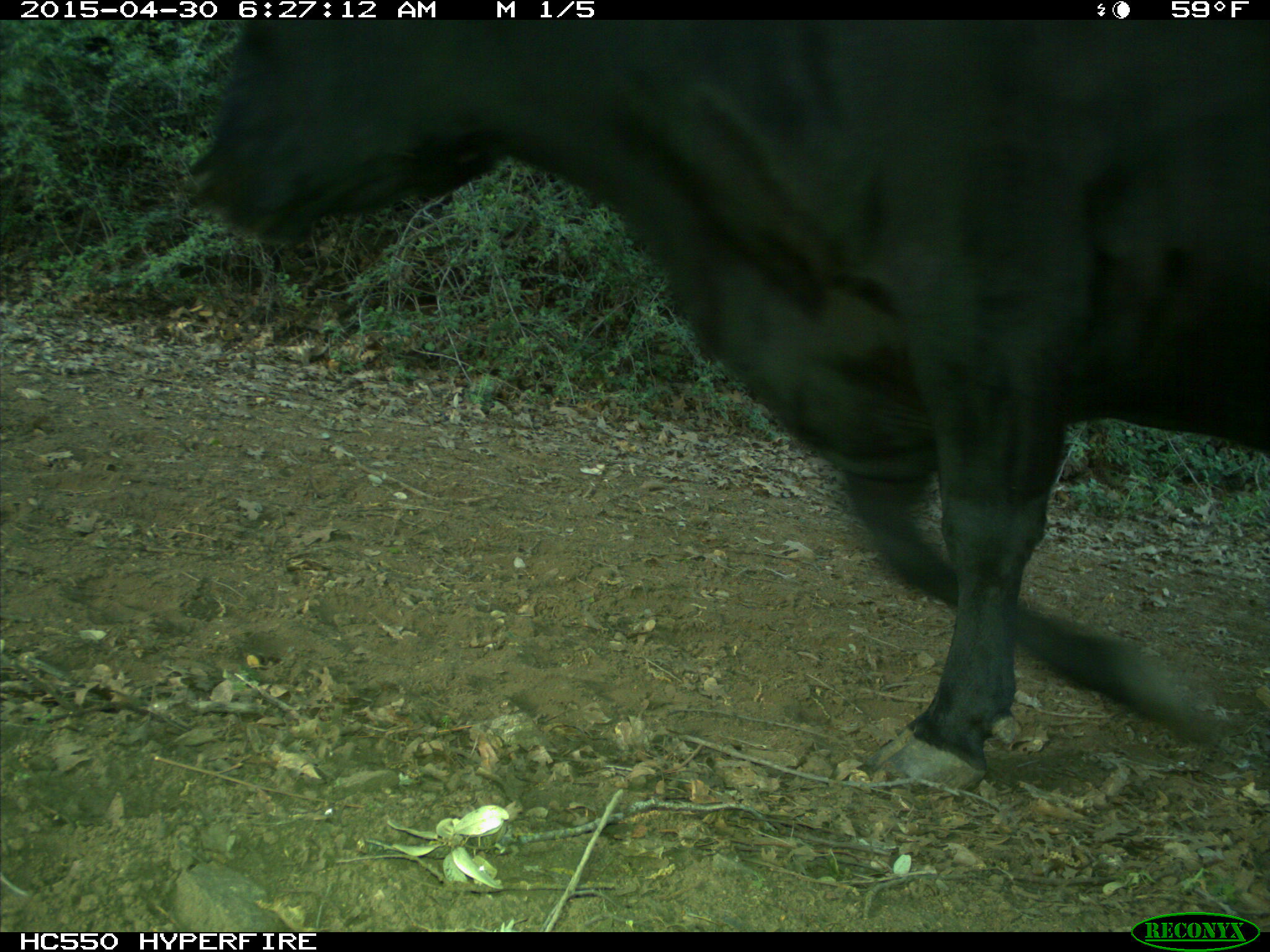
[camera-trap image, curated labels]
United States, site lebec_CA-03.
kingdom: Animalia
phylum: Chordata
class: Mammalia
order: Artiodactyla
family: Bovidae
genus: Bos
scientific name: Bos taurus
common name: domestic cow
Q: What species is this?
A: Bos taurus (domestic cow).